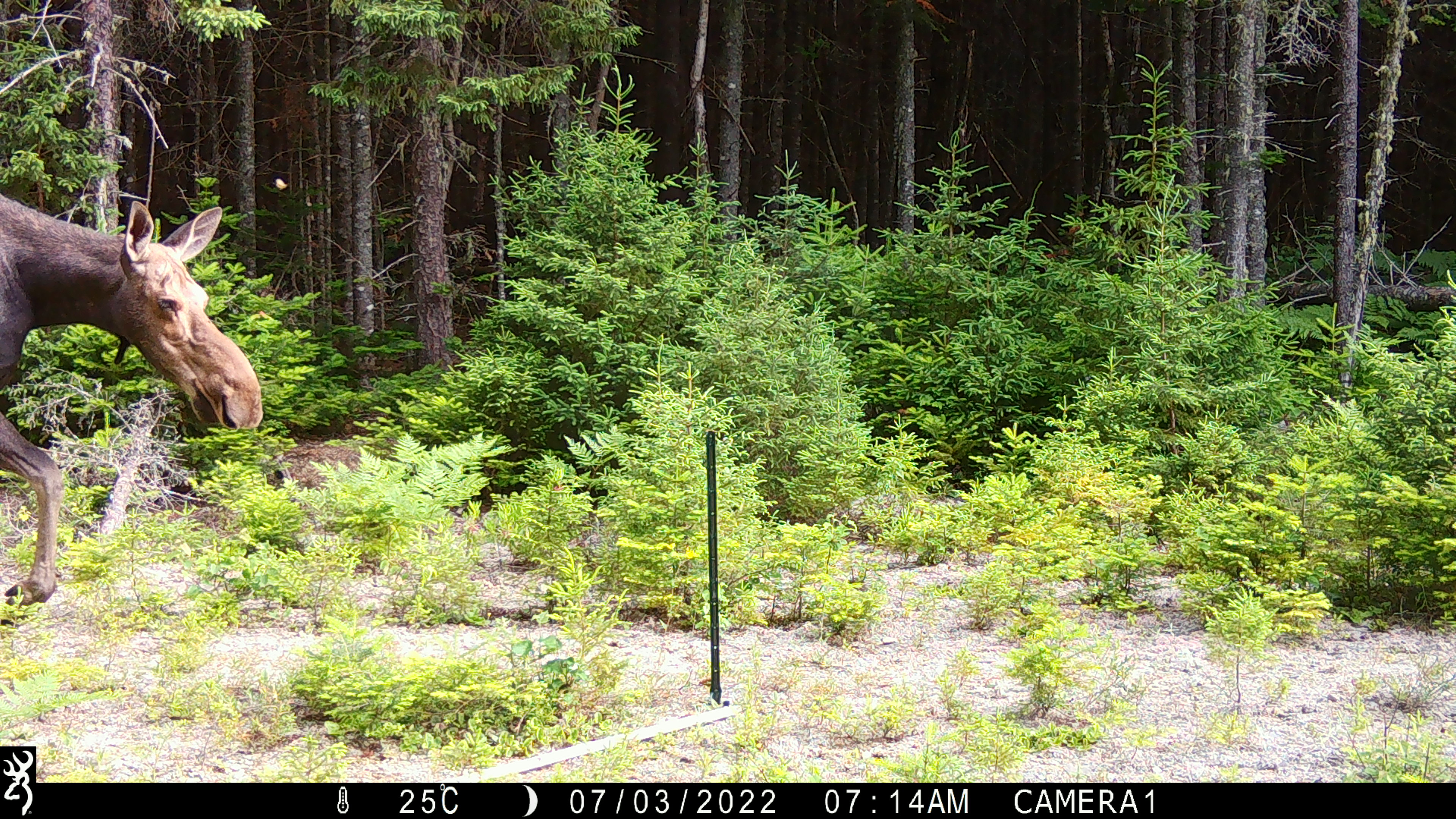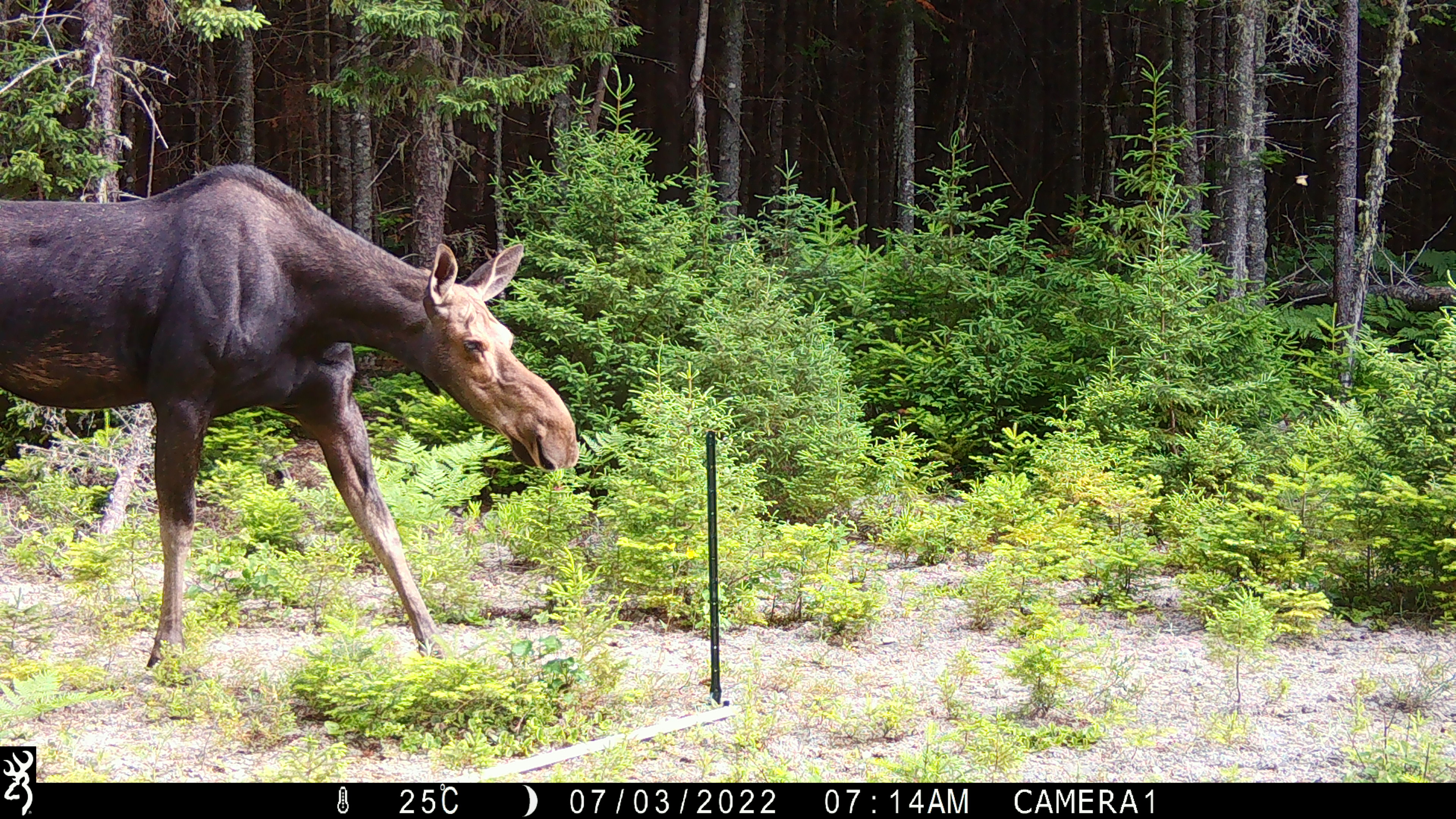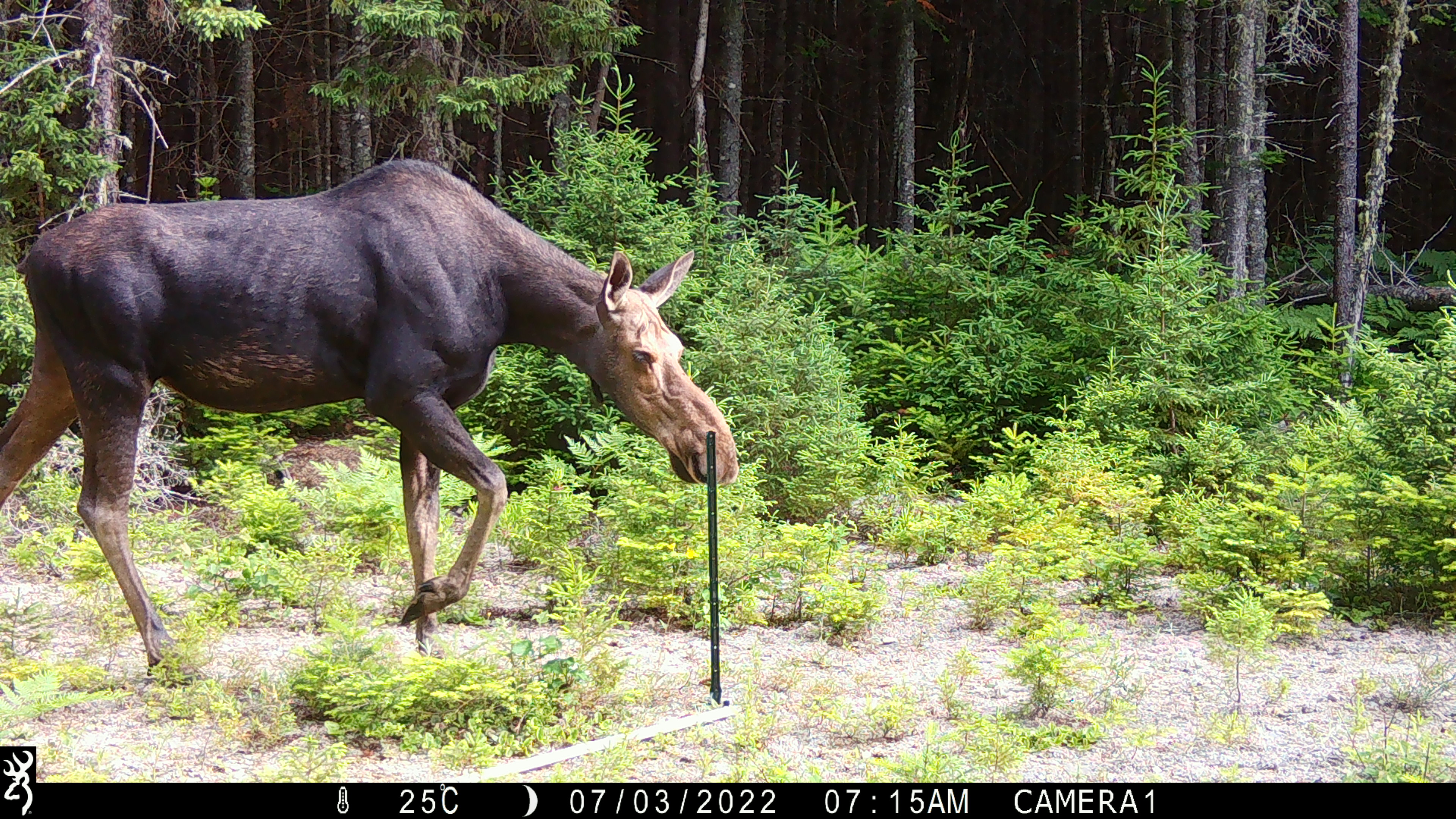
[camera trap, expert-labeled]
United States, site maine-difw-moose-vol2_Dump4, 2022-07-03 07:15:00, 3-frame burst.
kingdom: Animalia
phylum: Chordata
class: Mammalia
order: Artiodactyla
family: Cervidae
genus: Alces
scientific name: Alces alces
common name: moose